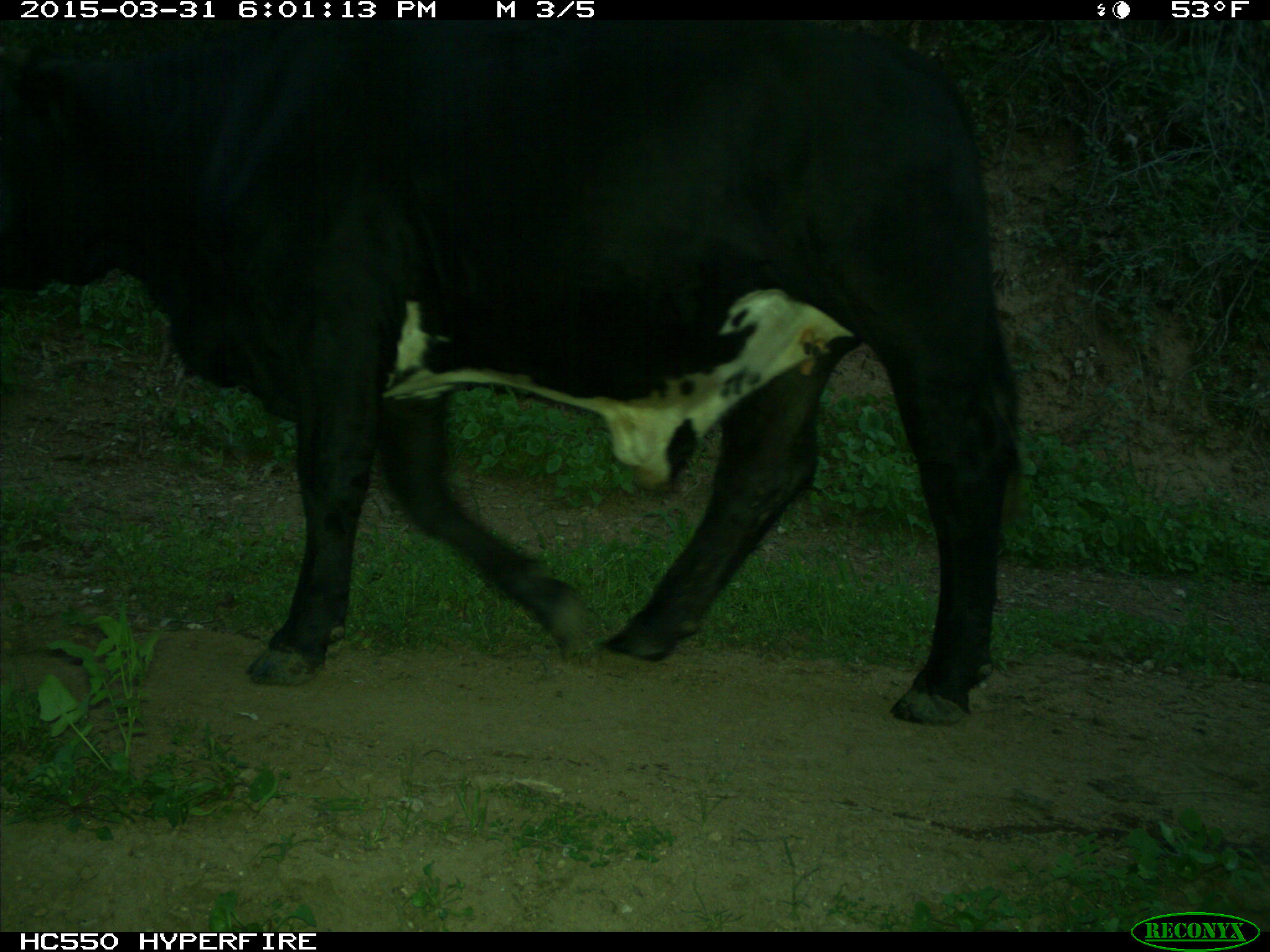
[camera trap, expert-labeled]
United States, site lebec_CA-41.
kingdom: Animalia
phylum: Chordata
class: Mammalia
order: Artiodactyla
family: Bovidae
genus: Bos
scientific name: Bos taurus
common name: domestic cow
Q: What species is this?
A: Bos taurus (domestic cow).